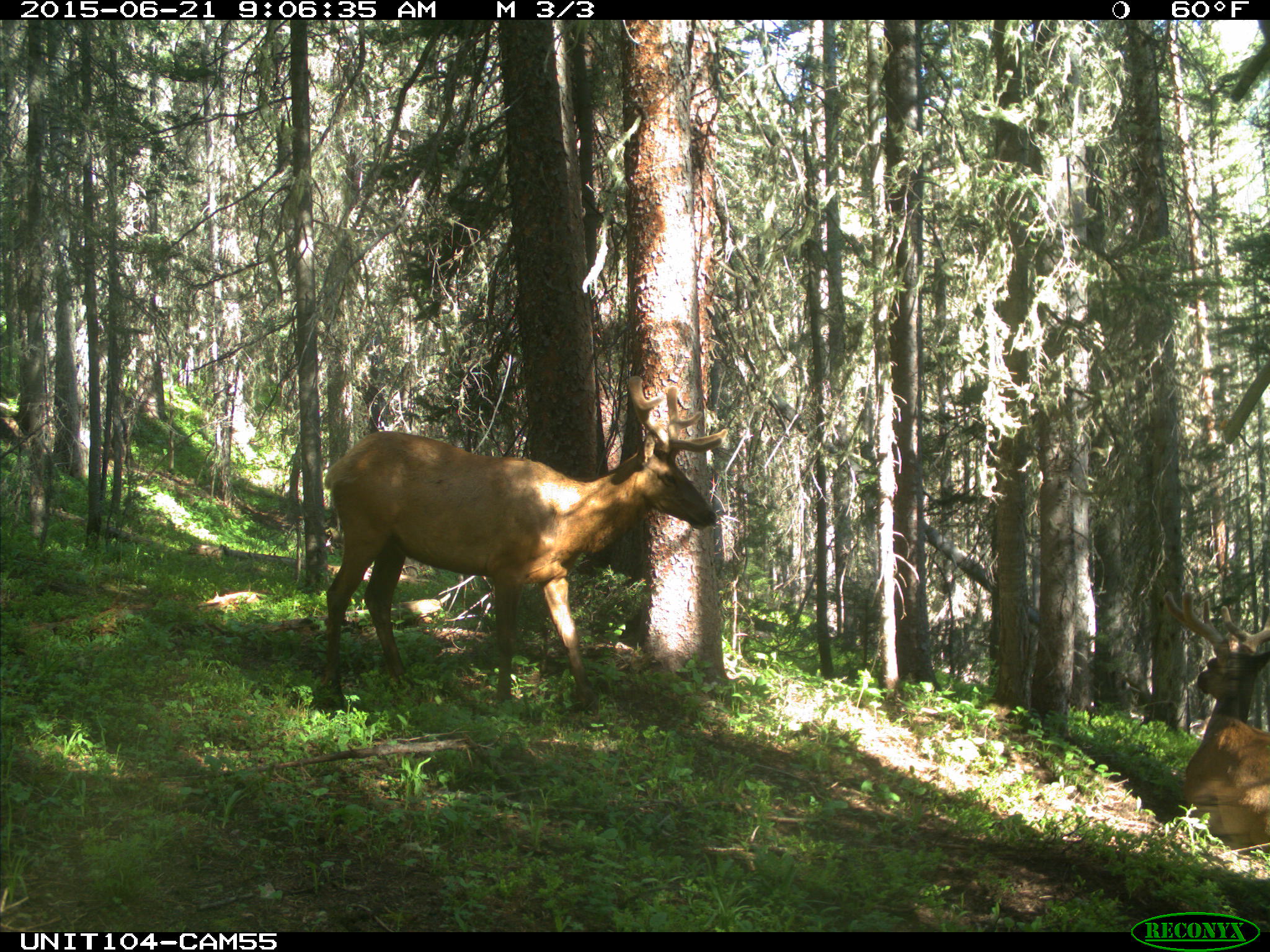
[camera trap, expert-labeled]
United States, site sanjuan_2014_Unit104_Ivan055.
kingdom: Animalia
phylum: Chordata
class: Mammalia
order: Artiodactyla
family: Cervidae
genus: Cervus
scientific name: Cervus elaphus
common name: red deer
Cervus elaphus (red deer).